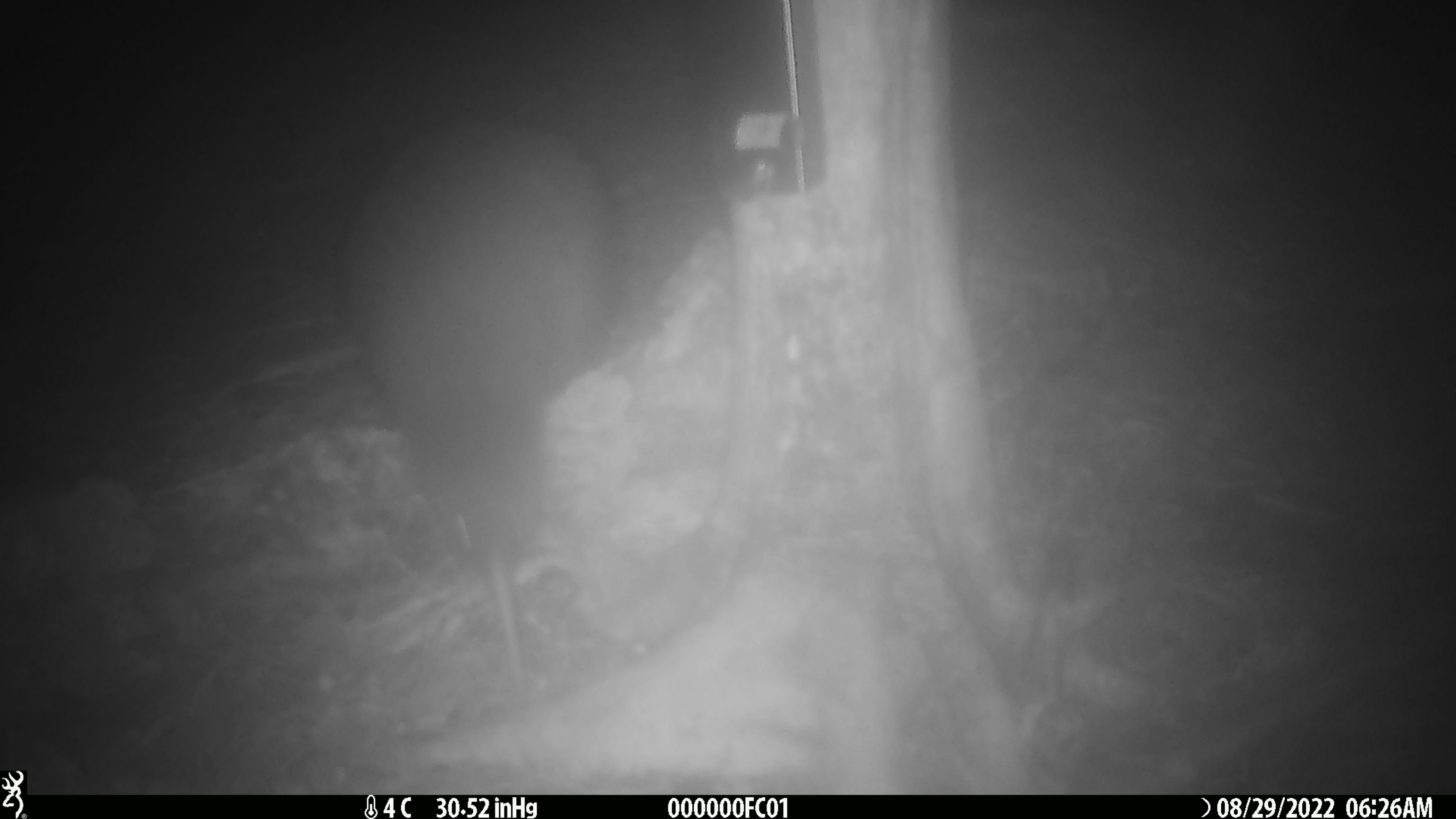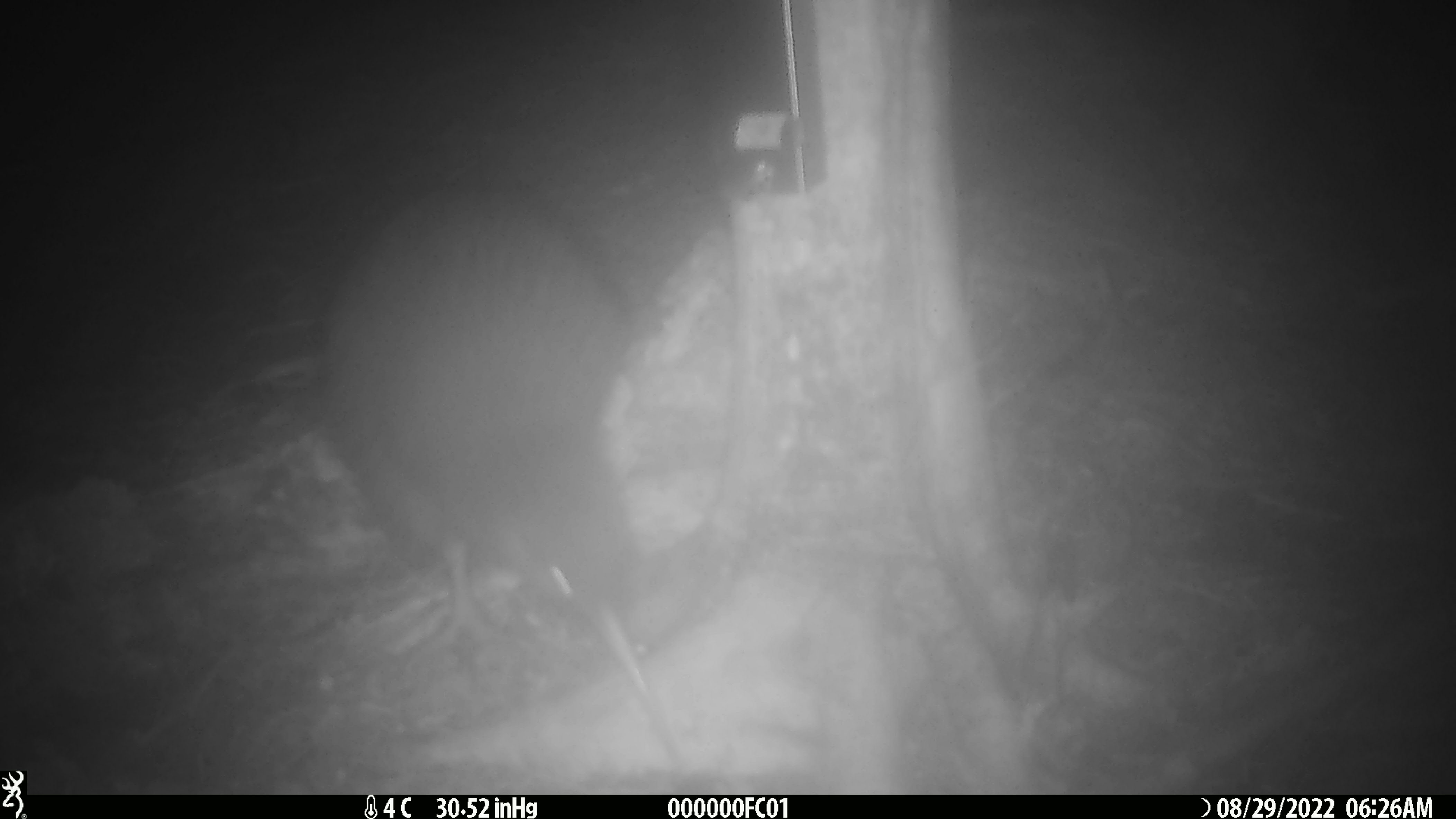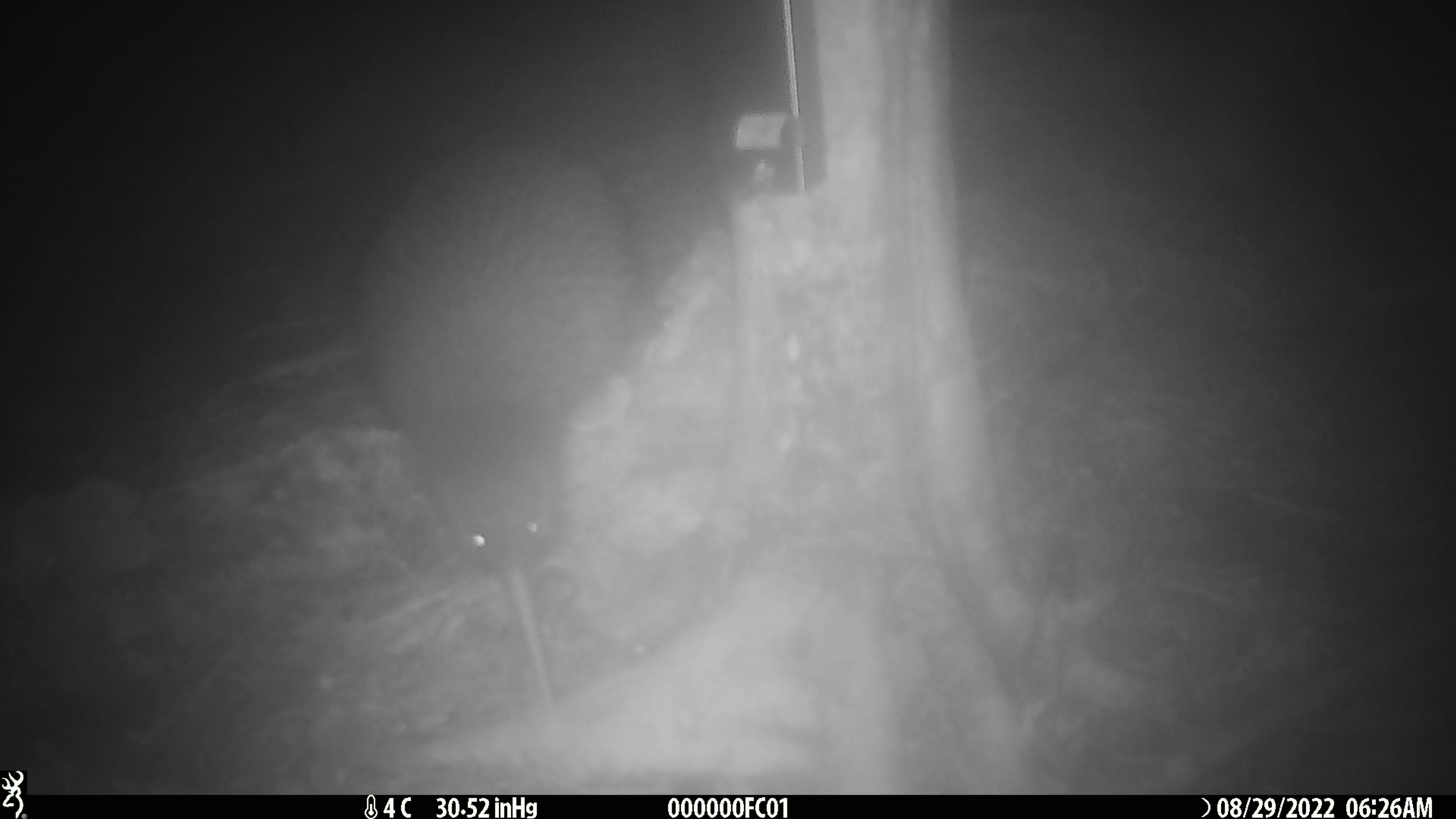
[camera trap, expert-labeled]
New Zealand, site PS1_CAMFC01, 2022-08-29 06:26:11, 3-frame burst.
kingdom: Animalia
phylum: Chordata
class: Aves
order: Apterygiformes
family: Apterygidae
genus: Apteryx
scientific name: Apteryx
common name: kiwi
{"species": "kiwi (Apteryx)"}